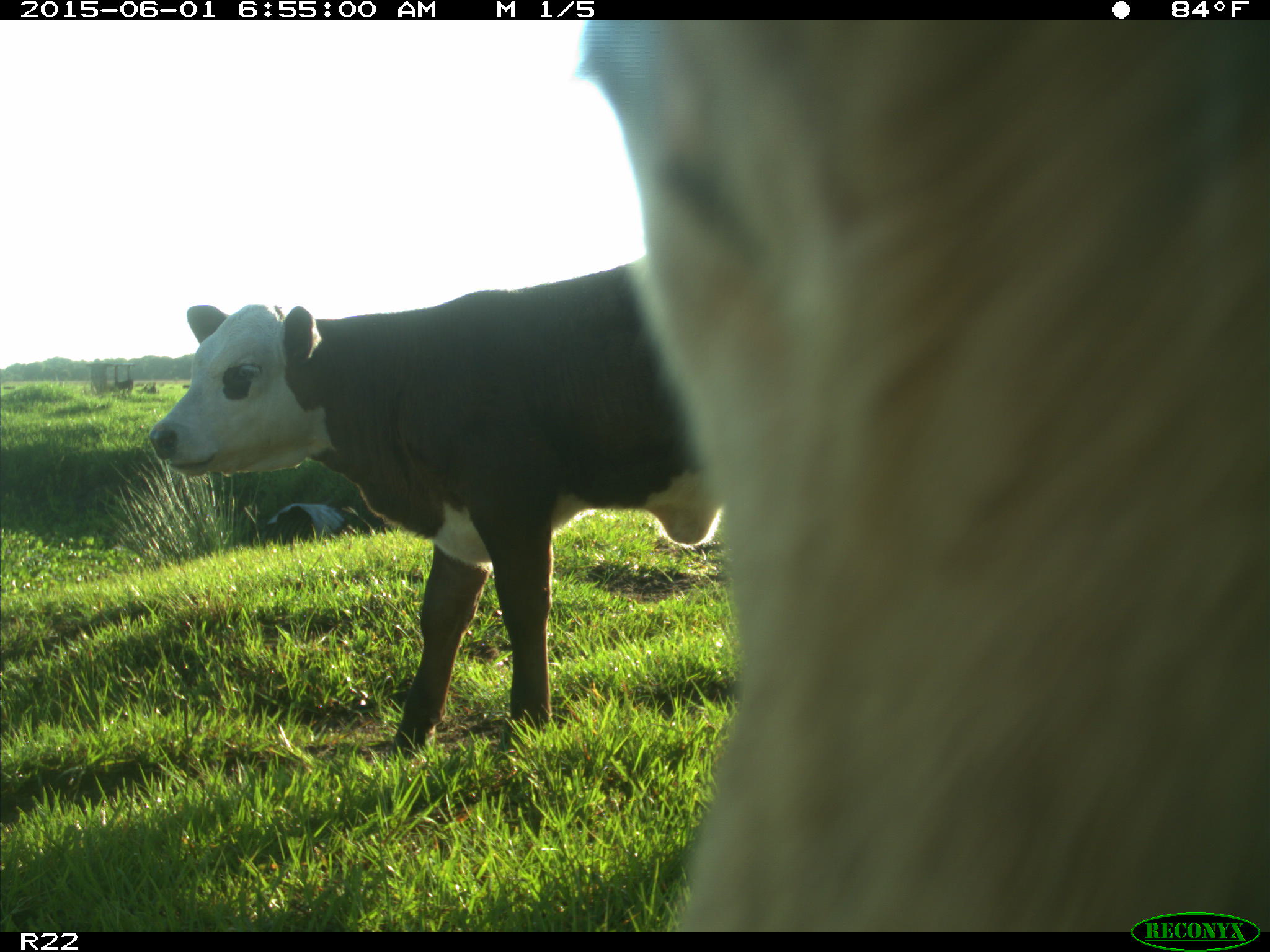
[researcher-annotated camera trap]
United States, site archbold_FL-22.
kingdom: Animalia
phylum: Chordata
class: Mammalia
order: Artiodactyla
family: Bovidae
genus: Bos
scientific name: Bos taurus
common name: domestic cow